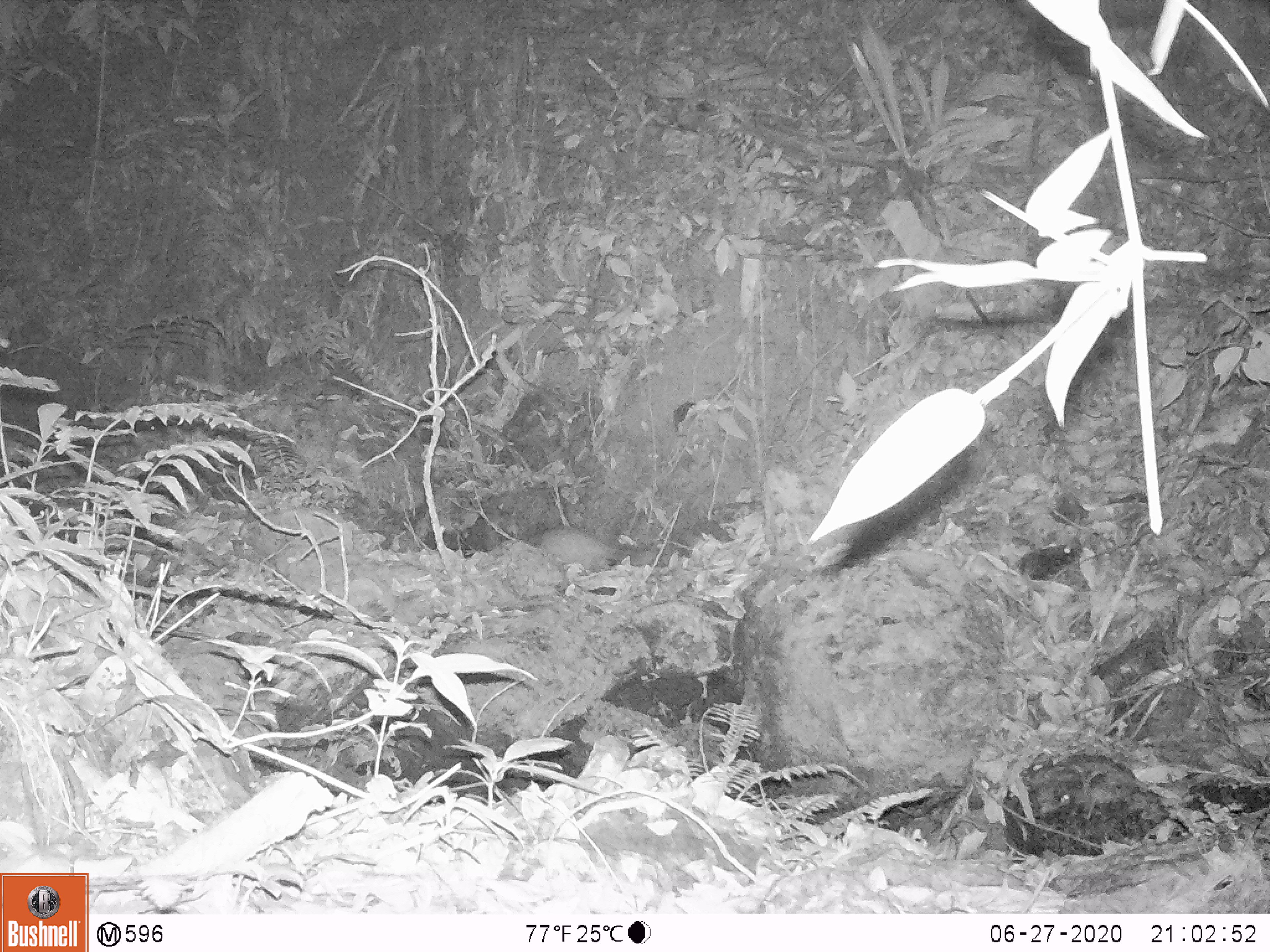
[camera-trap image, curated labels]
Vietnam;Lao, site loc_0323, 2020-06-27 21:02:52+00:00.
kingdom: Animalia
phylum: Chordata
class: Mammalia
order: Rodentia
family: Muridae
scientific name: Muridae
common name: old-world mice and rats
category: unidentified murid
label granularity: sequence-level